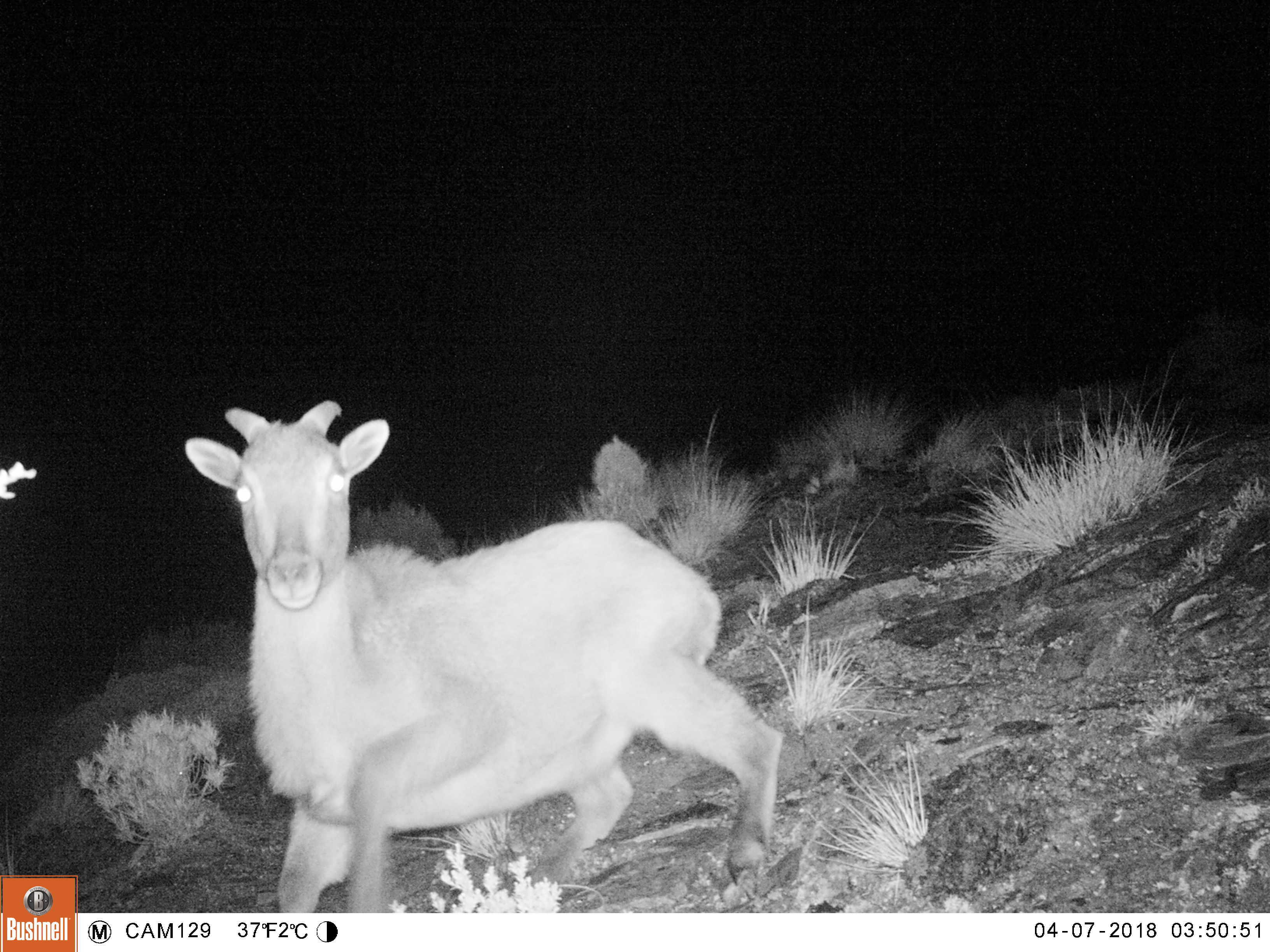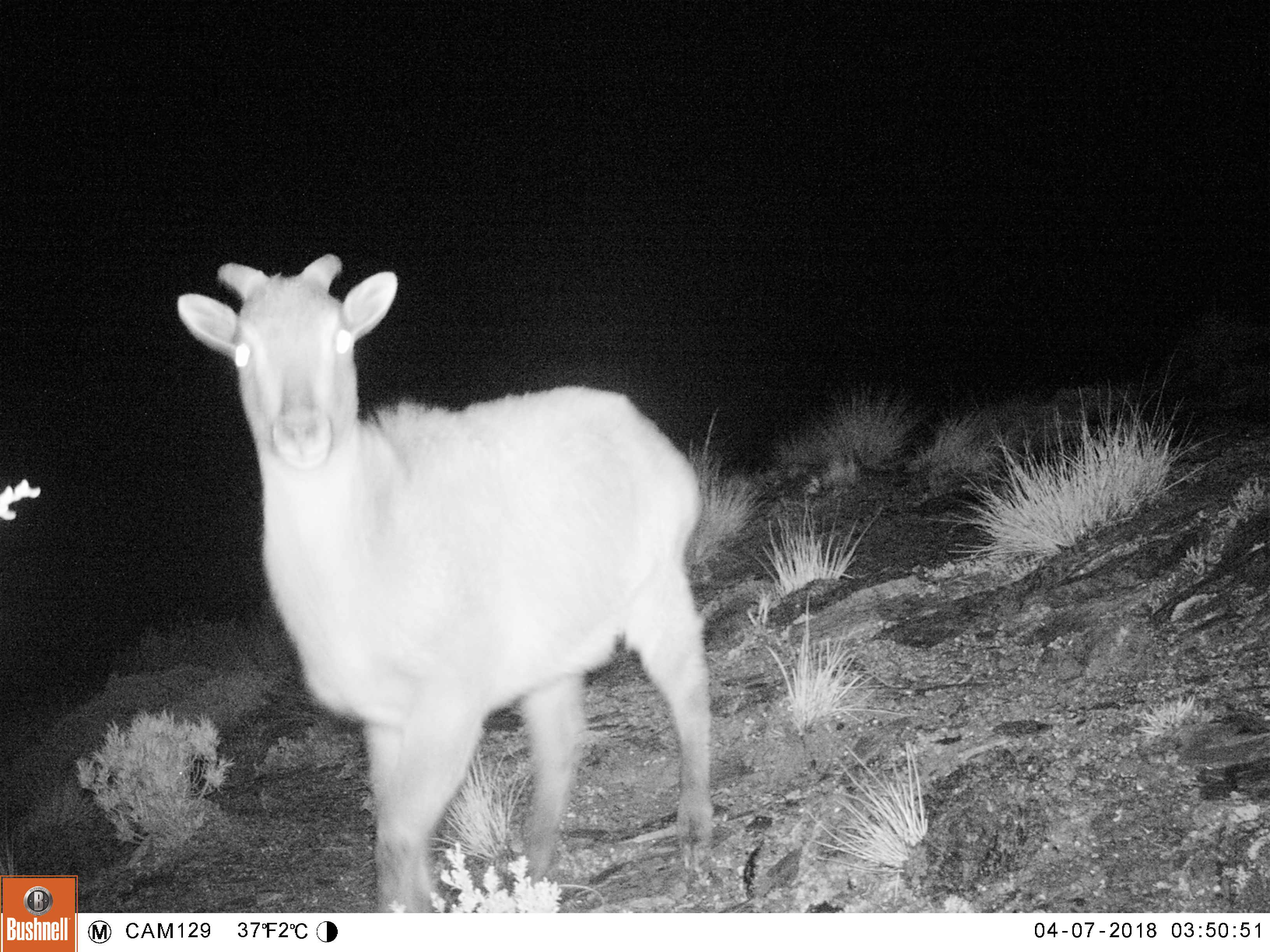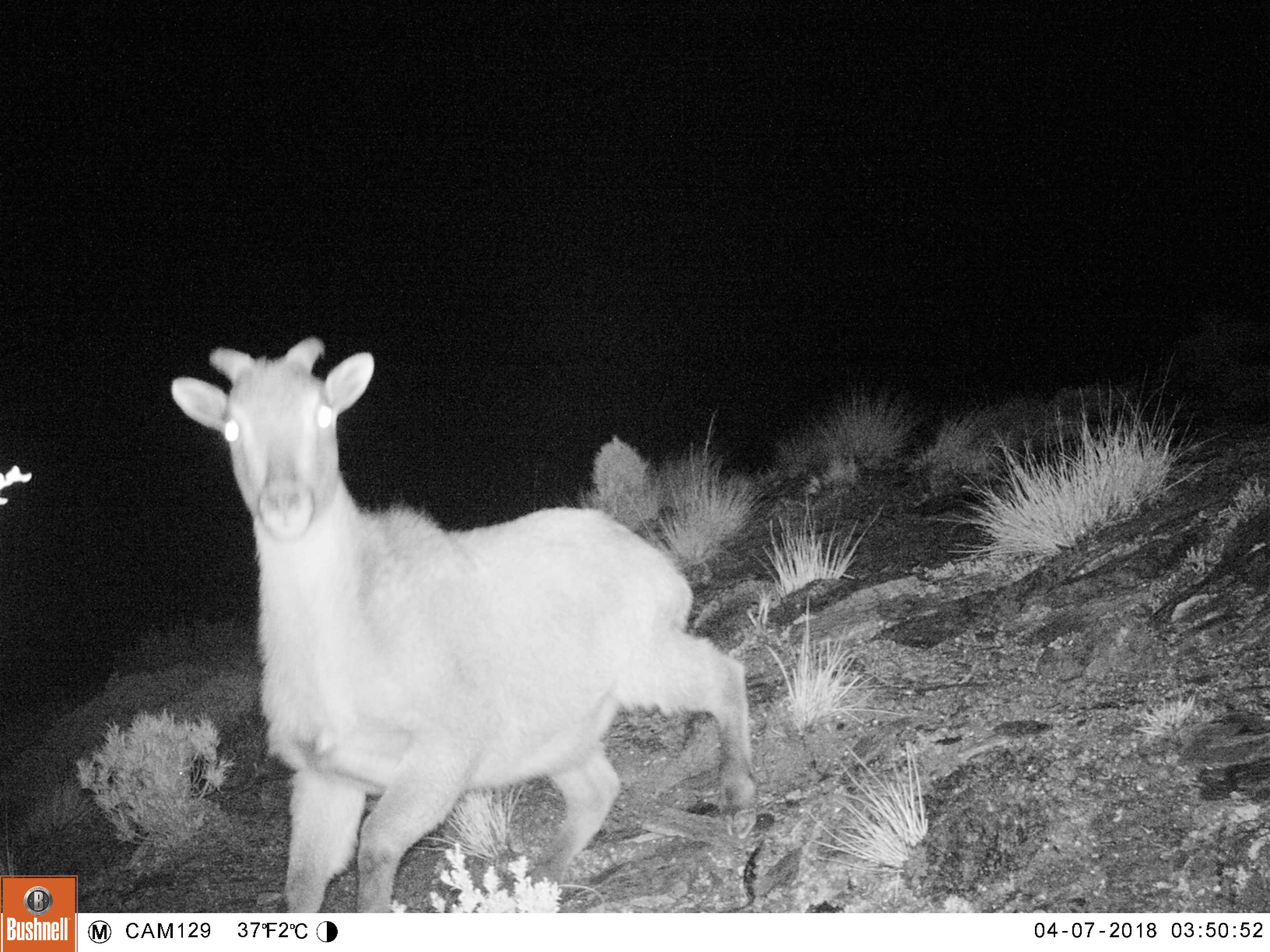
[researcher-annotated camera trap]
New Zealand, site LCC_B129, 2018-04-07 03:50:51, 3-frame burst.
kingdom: Animalia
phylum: Chordata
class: Mammalia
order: Artiodactyla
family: Bovidae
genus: Nilgiritragus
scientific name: Nilgiritragus hylocrius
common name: tahr